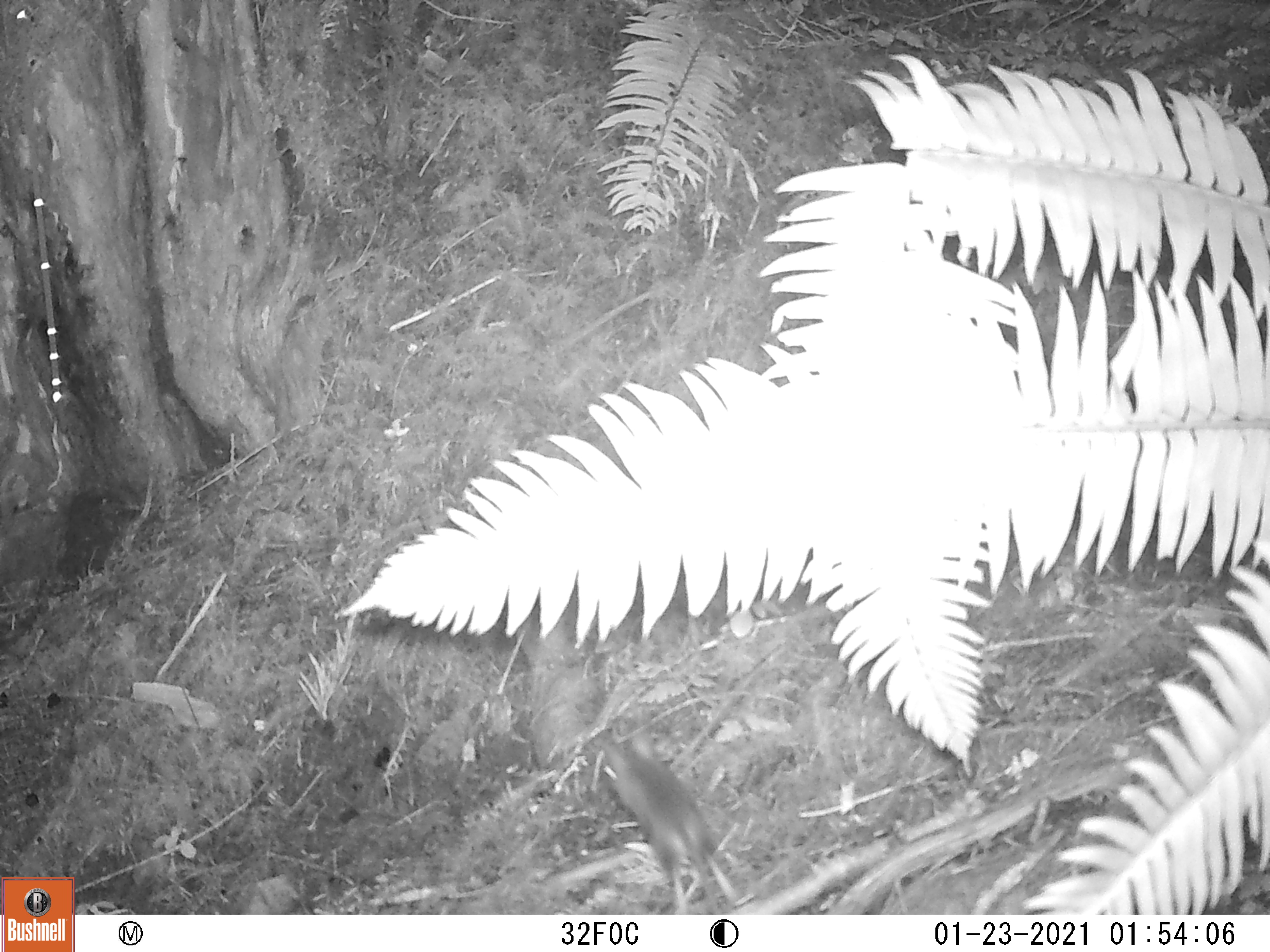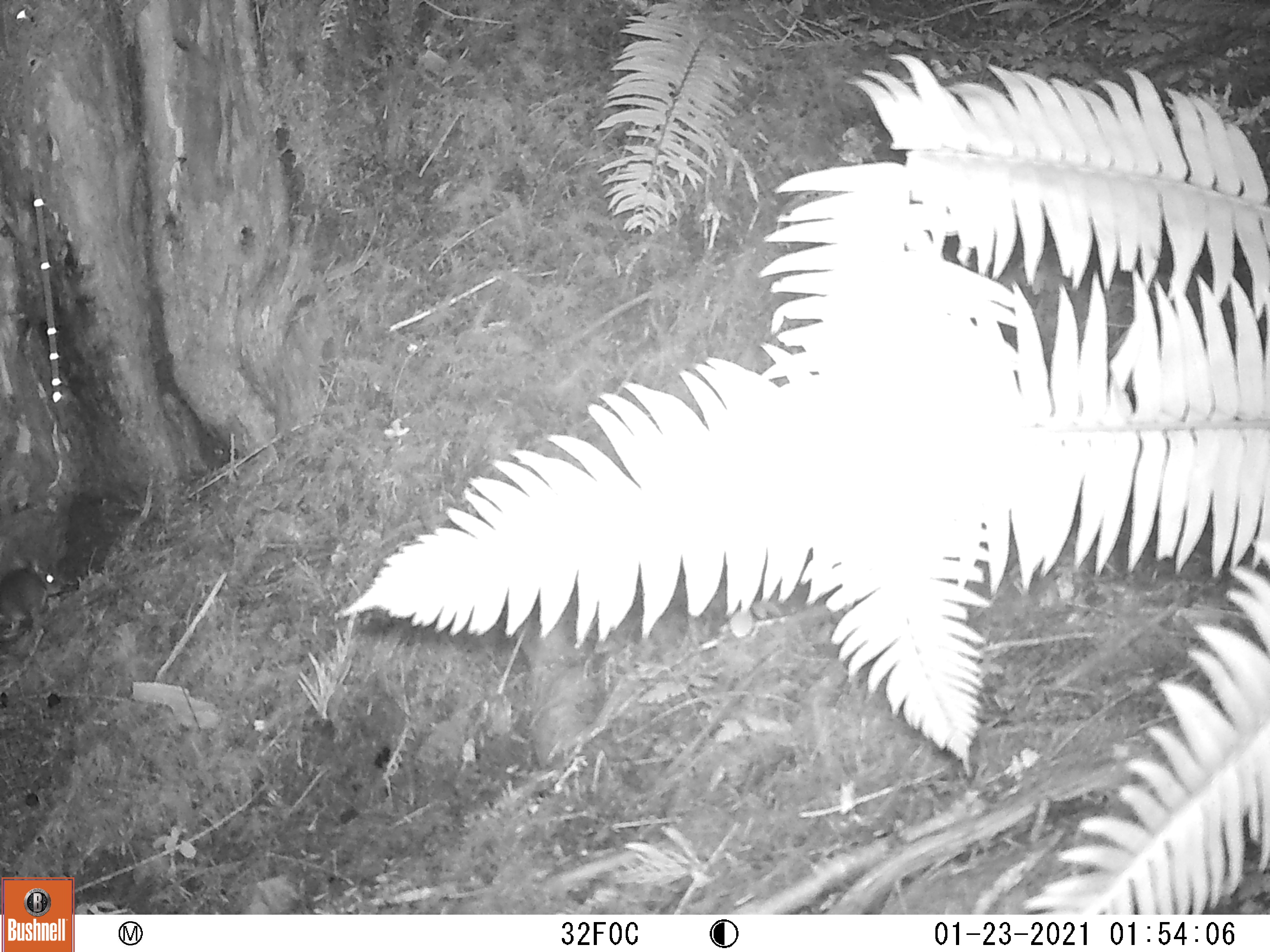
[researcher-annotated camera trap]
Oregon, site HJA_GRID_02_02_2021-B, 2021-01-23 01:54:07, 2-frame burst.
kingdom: Animalia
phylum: Chordata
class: Mammalia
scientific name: Mammalia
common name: small mammal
Small mammal (Mammalia).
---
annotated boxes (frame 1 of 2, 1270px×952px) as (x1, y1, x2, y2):
small mammal: (586, 729, 750, 912)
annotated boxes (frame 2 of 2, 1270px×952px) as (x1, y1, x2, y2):
small mammal: (1, 554, 65, 633)